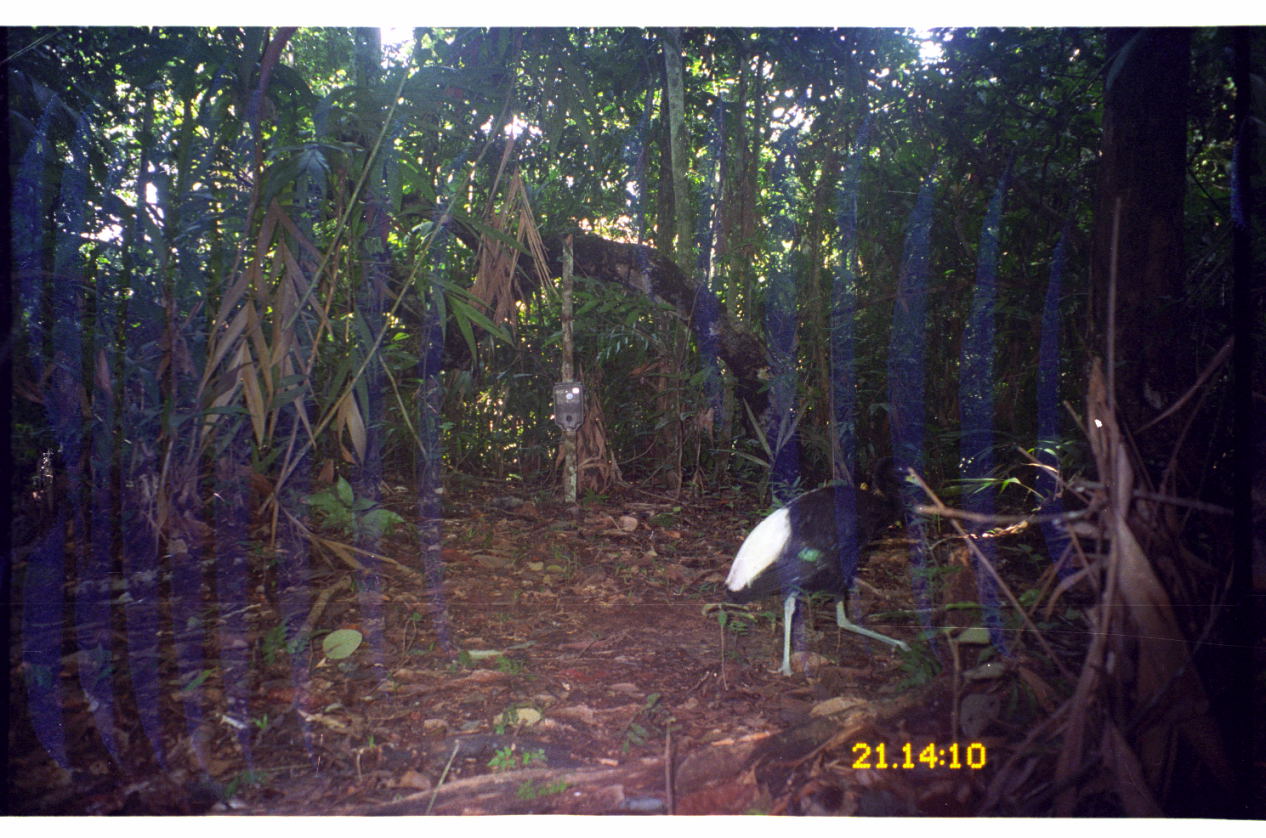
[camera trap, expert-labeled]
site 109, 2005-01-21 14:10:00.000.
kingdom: Animalia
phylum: Chordata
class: Aves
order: Gruiformes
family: Psophiidae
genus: Psophia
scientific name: Psophia leucoptera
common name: pale-winged trumpeter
Psophia leucoptera (pale-winged trumpeter).